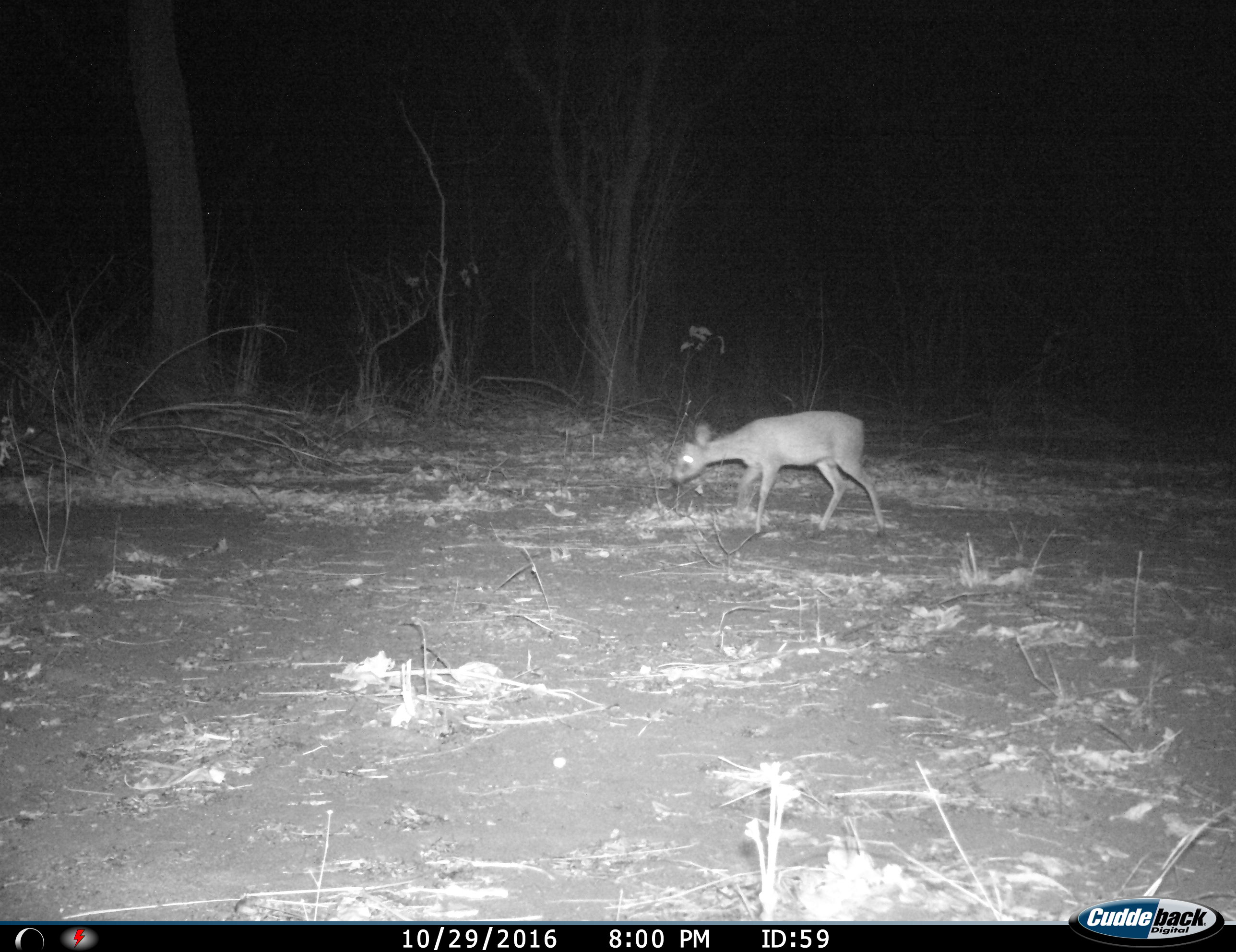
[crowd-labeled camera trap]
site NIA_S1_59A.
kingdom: Animalia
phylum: Chordata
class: Mammalia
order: Artiodactyla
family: Bovidae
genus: Sylvicapra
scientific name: Sylvicapra grimmia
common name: common duiker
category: duikercommongrey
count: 1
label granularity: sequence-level